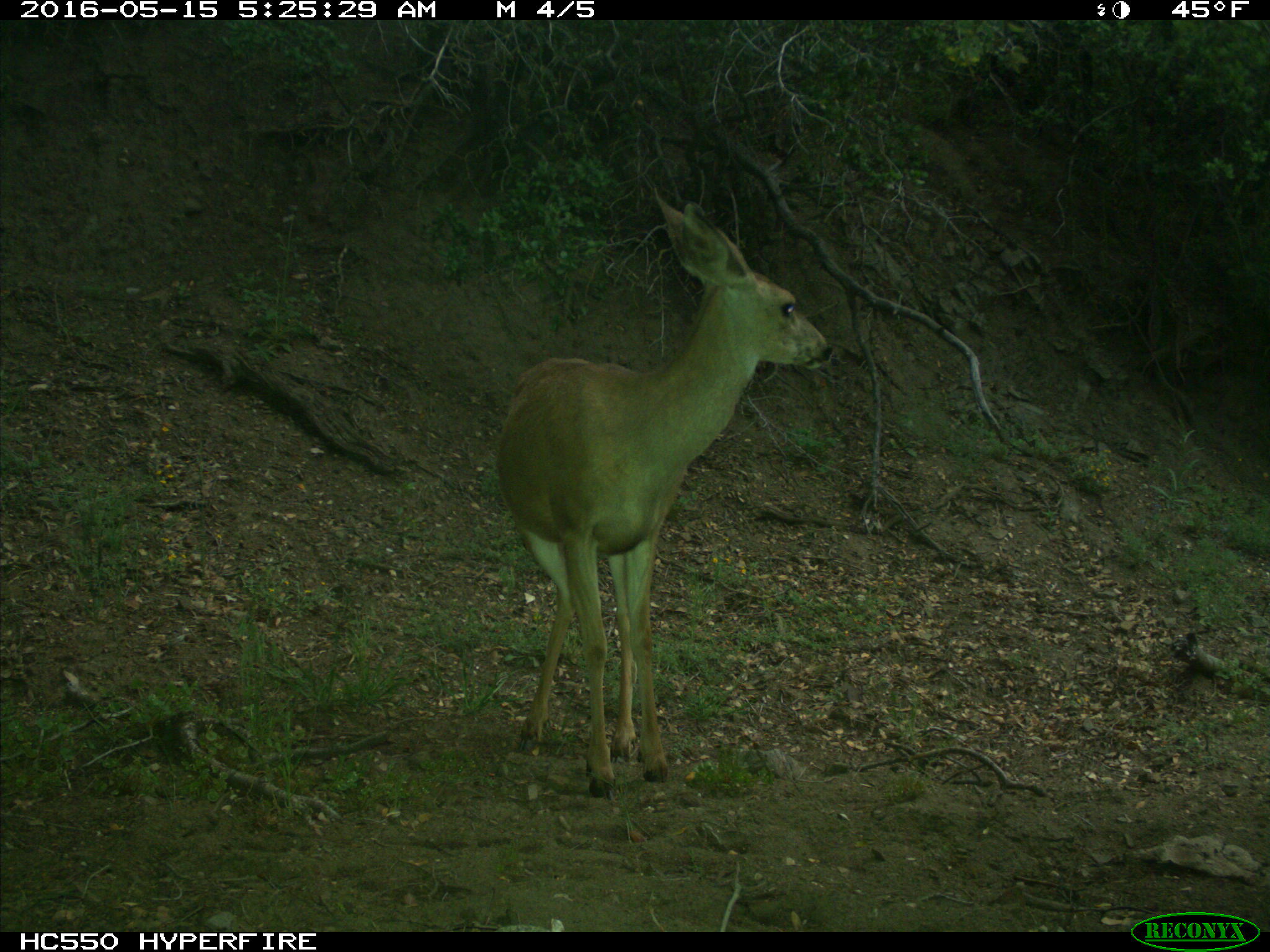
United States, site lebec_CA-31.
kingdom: Animalia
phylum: Chordata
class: Mammalia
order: Artiodactyla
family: Cervidae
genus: Odocoileus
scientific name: Odocoileus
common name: deer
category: unidentified deer